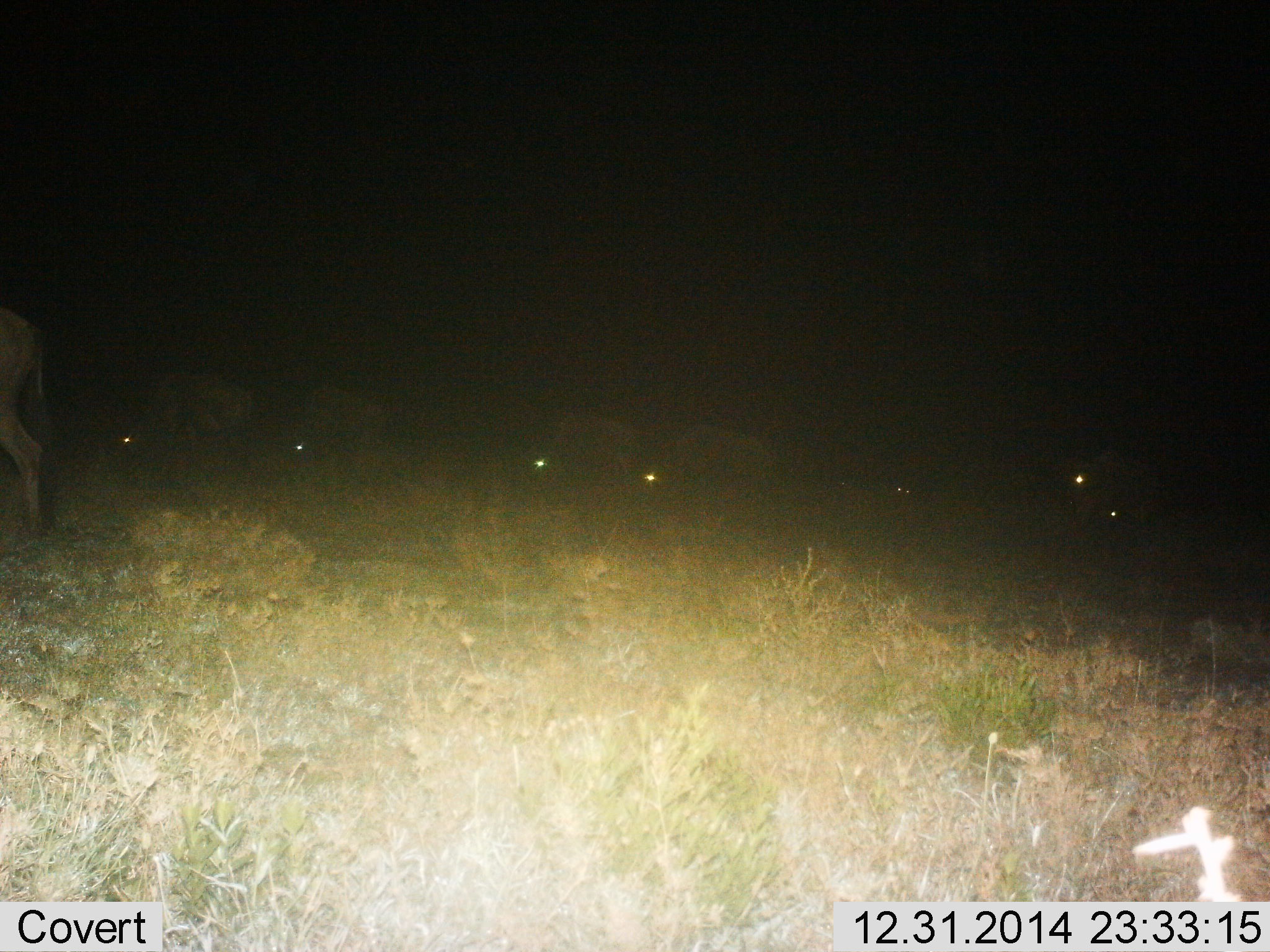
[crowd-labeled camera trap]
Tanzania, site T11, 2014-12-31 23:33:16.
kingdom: Animalia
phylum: Chordata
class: Mammalia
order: Artiodactyla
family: Bovidae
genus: Connochaetes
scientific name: Connochaetes taurinus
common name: blue wildebeest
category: wildebeest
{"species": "wildebeest (blue wildebeest) (Connochaetes taurinus)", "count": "7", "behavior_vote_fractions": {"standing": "30%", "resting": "20%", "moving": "0%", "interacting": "0%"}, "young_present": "0%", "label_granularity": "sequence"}